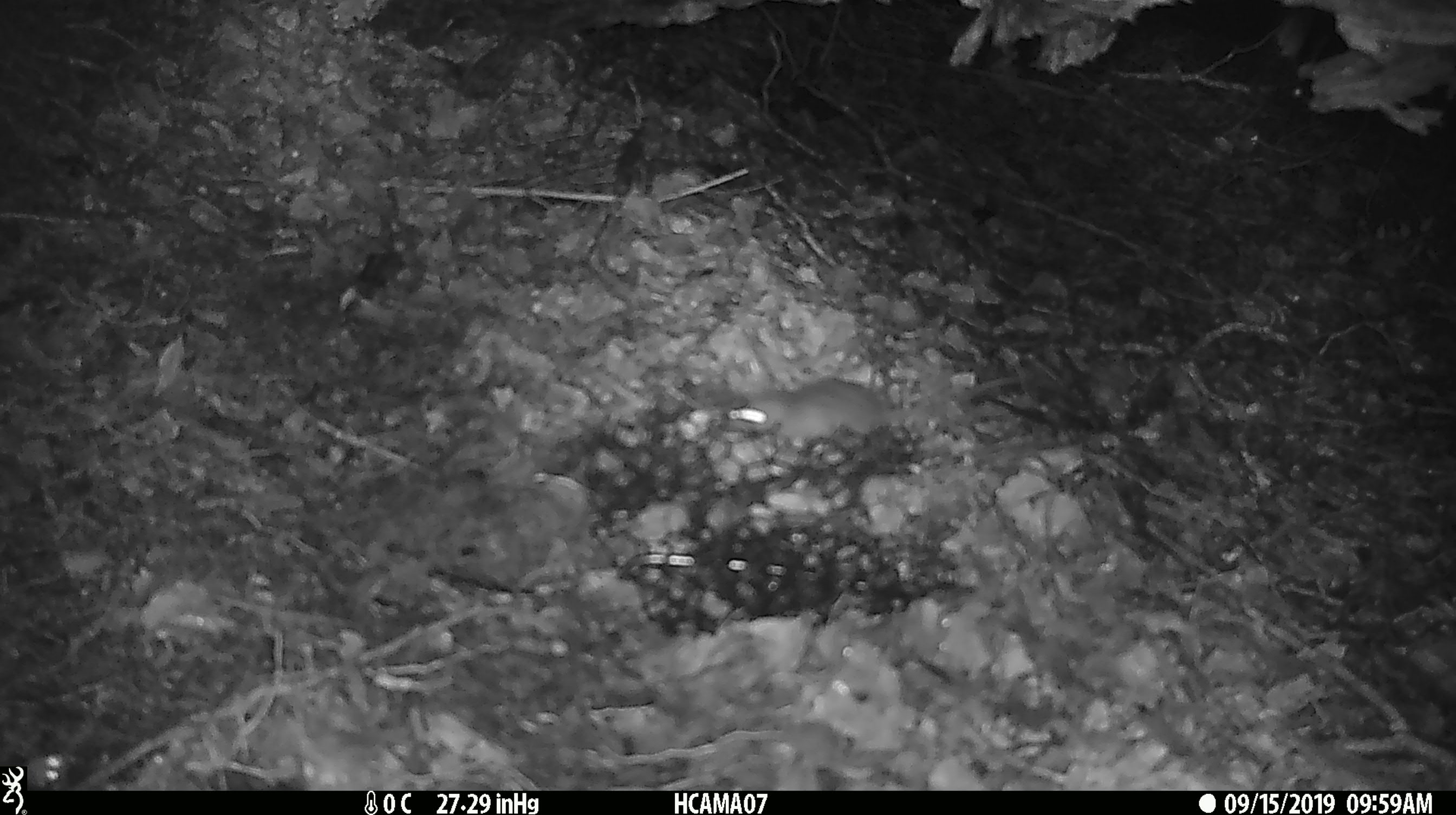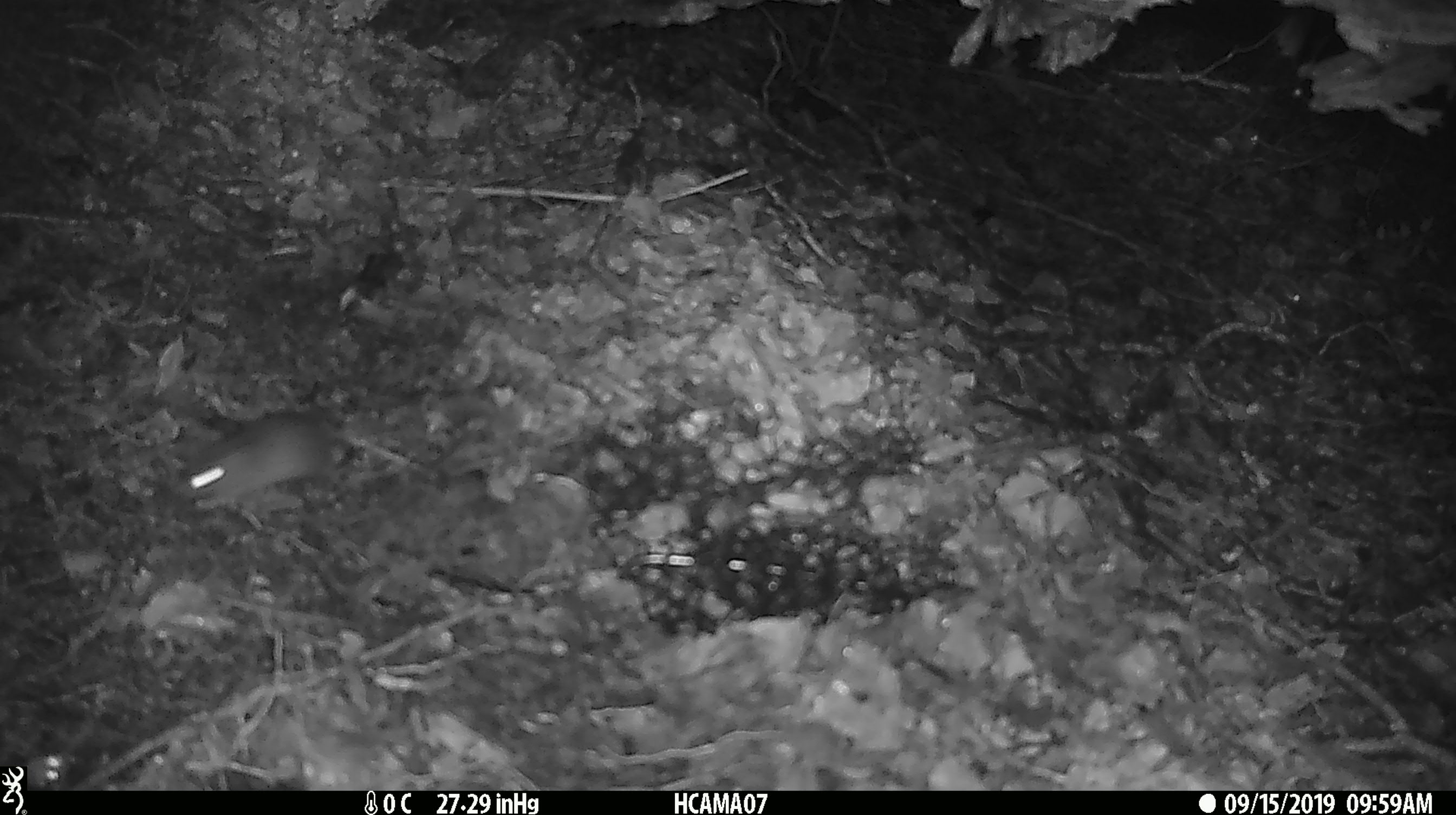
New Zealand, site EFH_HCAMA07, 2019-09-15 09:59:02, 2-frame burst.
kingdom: Animalia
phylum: Chordata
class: Mammalia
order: Rodentia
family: Muridae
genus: Mus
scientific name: Mus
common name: mouse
Mouse (Mus).